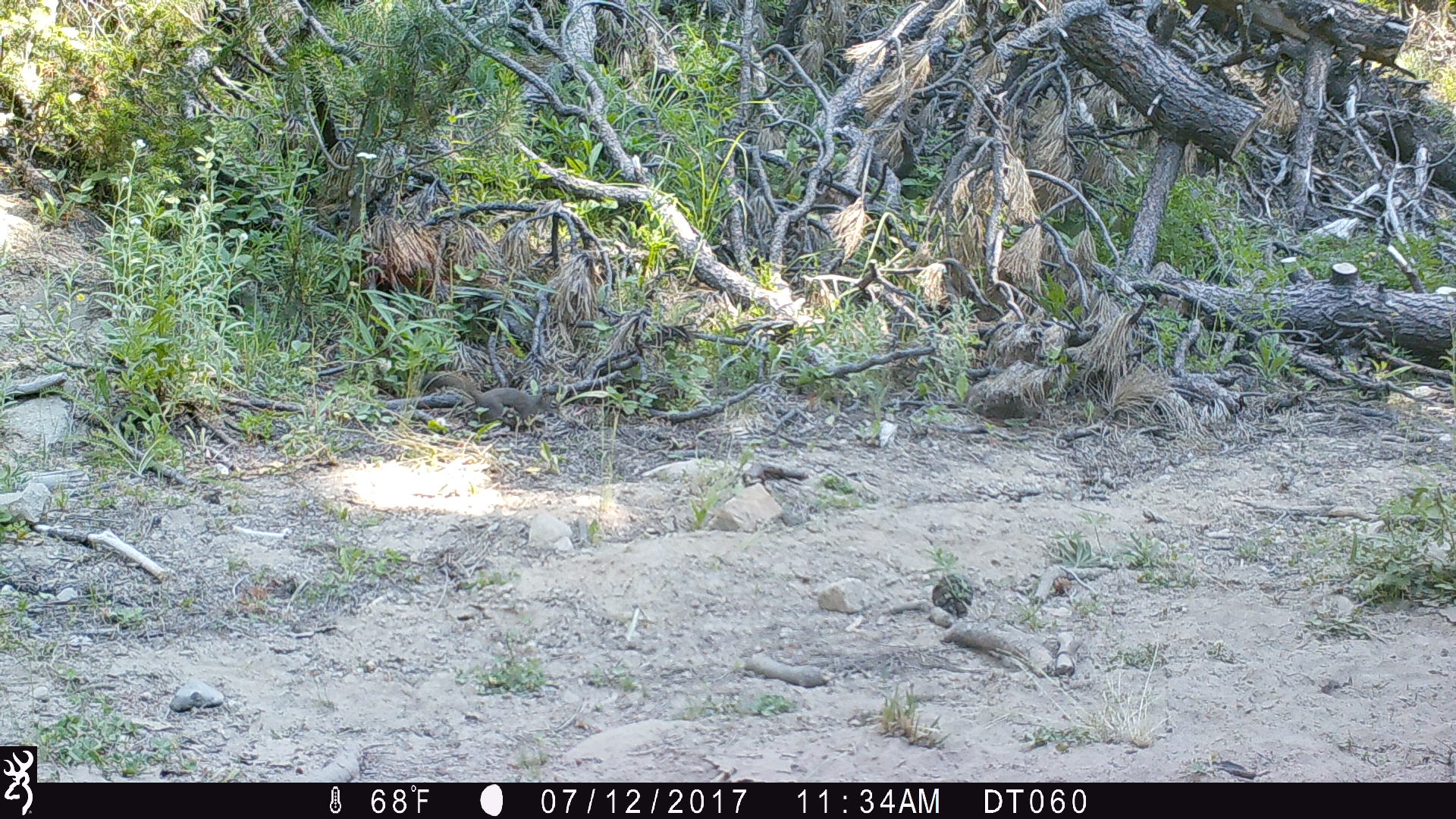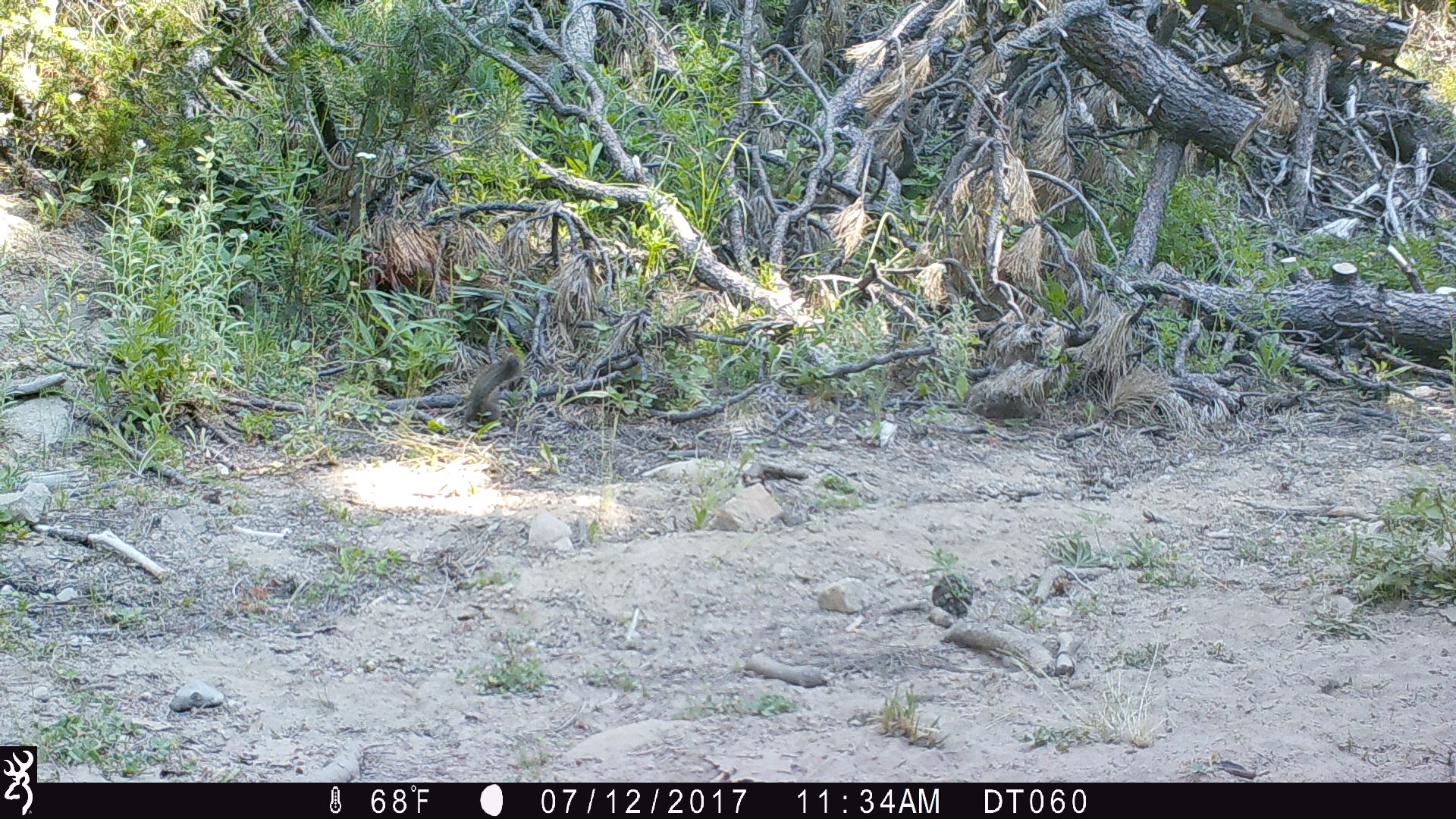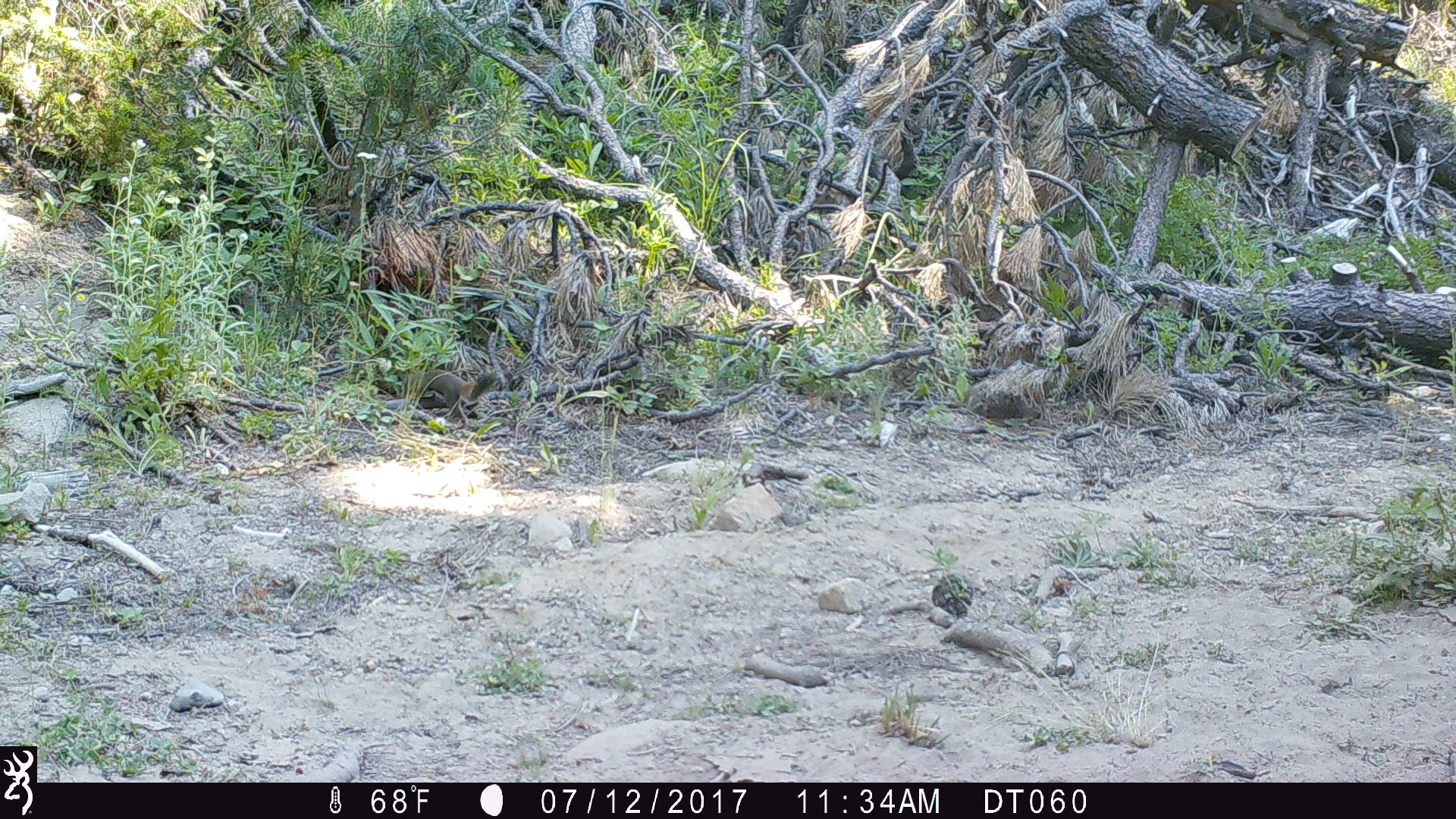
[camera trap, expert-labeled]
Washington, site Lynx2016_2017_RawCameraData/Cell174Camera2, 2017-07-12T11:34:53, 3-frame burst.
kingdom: Animalia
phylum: Chordata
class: Mammalia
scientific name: Mammalia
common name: small mammal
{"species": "small mammal (Mammalia)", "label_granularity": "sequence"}